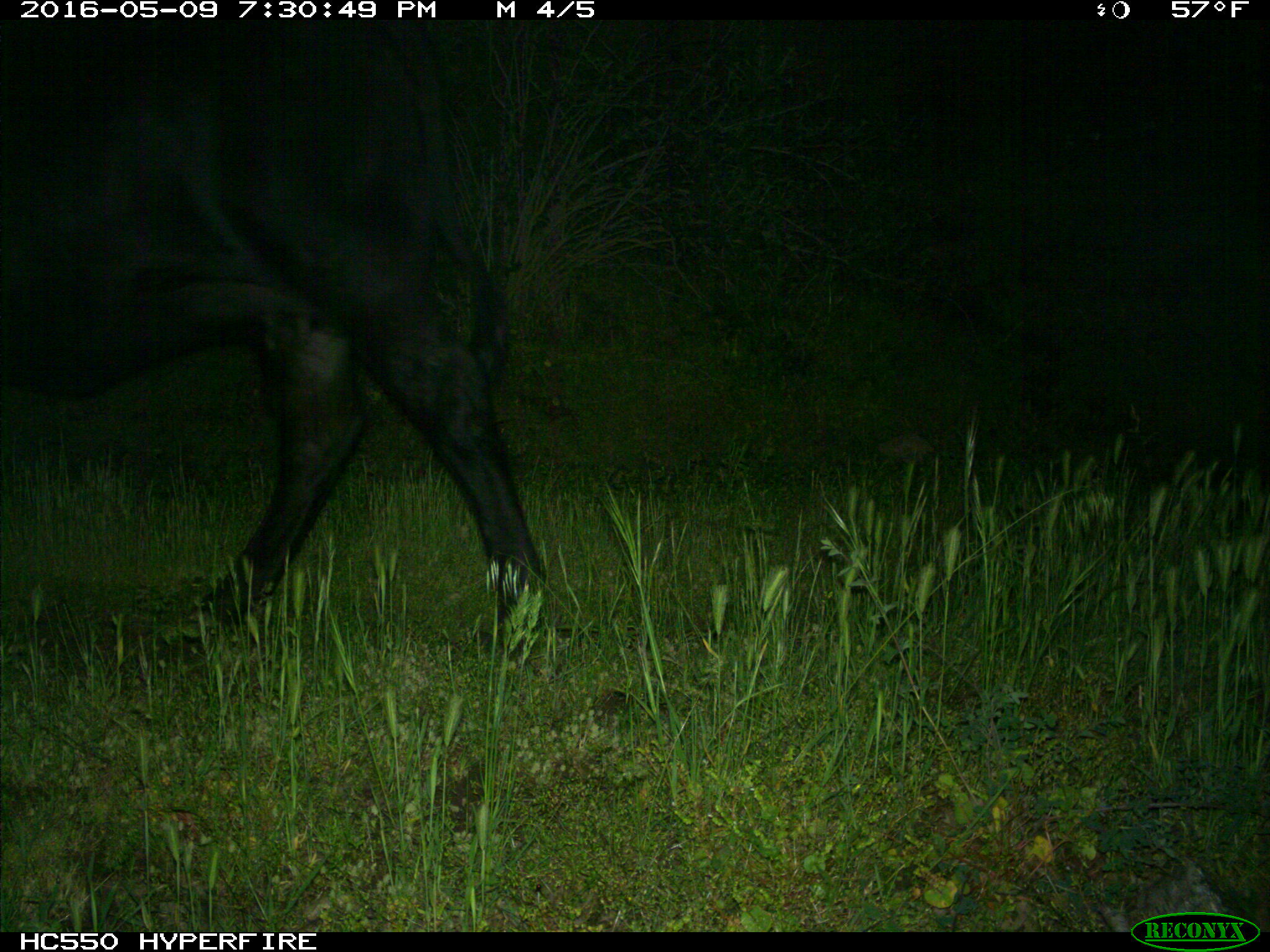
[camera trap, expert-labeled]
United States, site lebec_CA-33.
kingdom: Animalia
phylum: Chordata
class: Mammalia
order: Artiodactyla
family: Bovidae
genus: Bos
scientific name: Bos taurus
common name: domestic cow